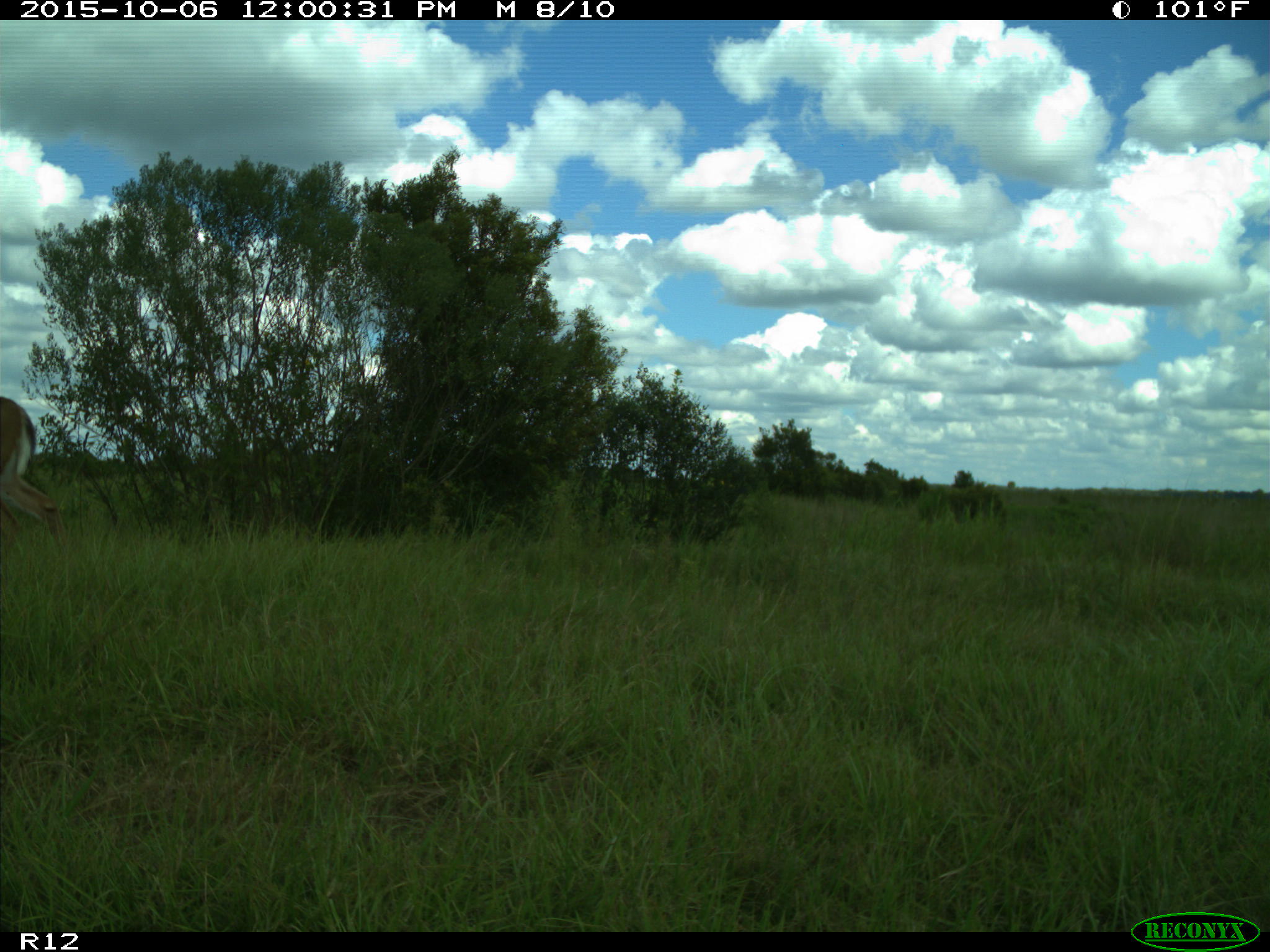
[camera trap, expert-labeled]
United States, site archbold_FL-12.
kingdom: Animalia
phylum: Chordata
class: Mammalia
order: Artiodactyla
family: Cervidae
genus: Odocoileus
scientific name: Odocoileus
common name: deer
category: unidentified deer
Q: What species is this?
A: Unidentified deer (deer) (Odocoileus).